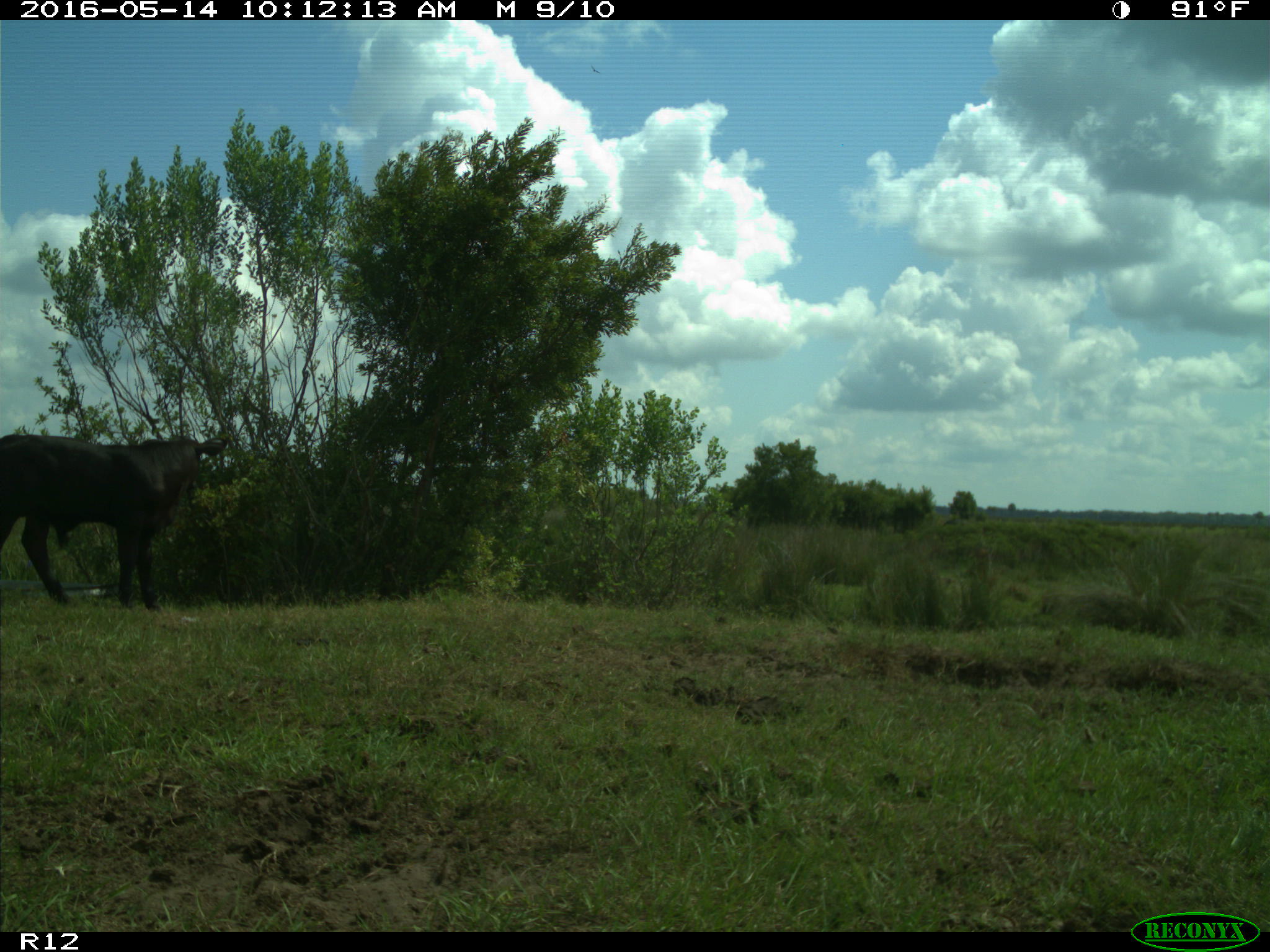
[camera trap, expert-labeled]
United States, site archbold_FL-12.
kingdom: Animalia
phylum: Chordata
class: Mammalia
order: Artiodactyla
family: Bovidae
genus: Bos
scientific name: Bos taurus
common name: domestic cow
Bos taurus (domestic cow).